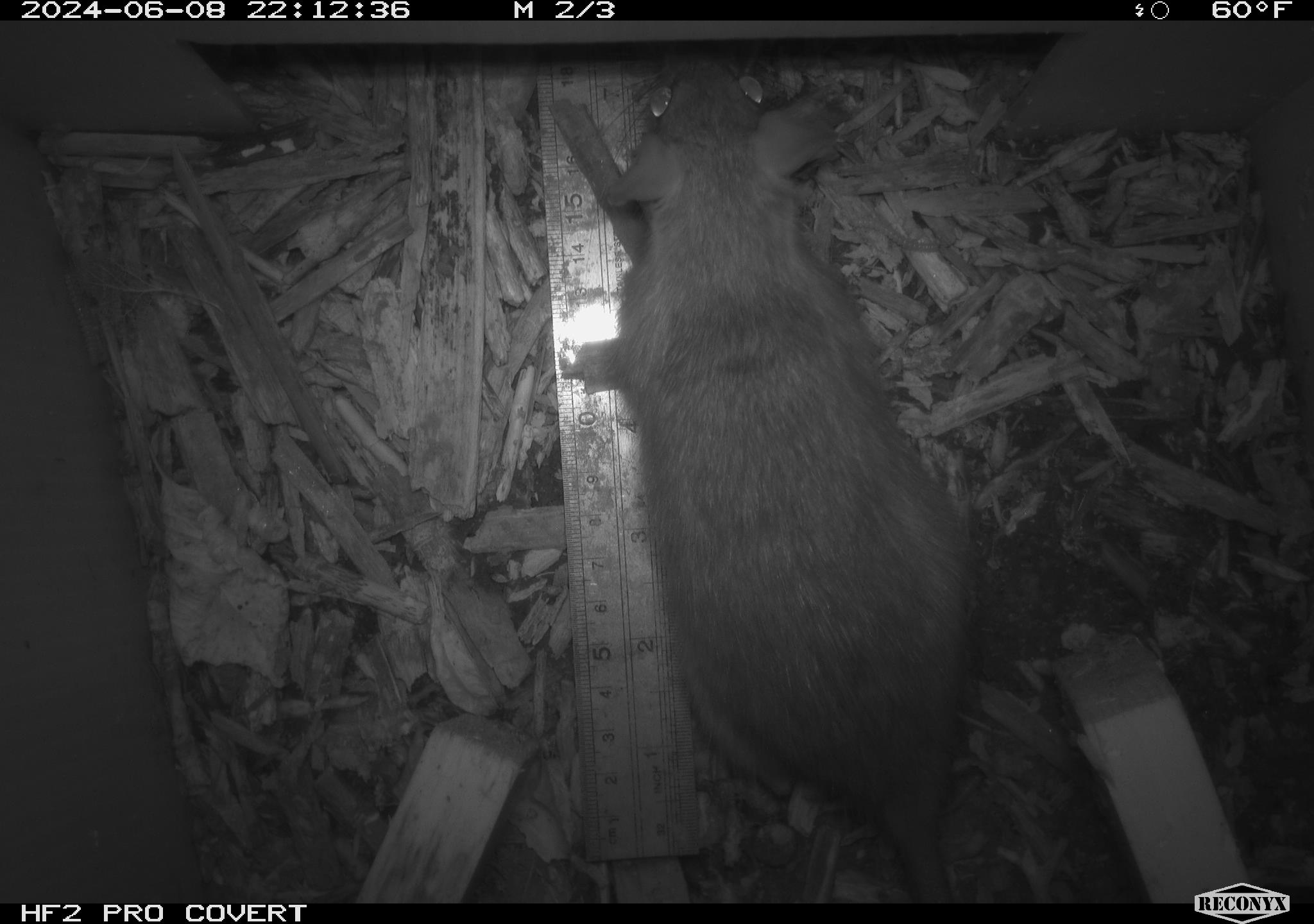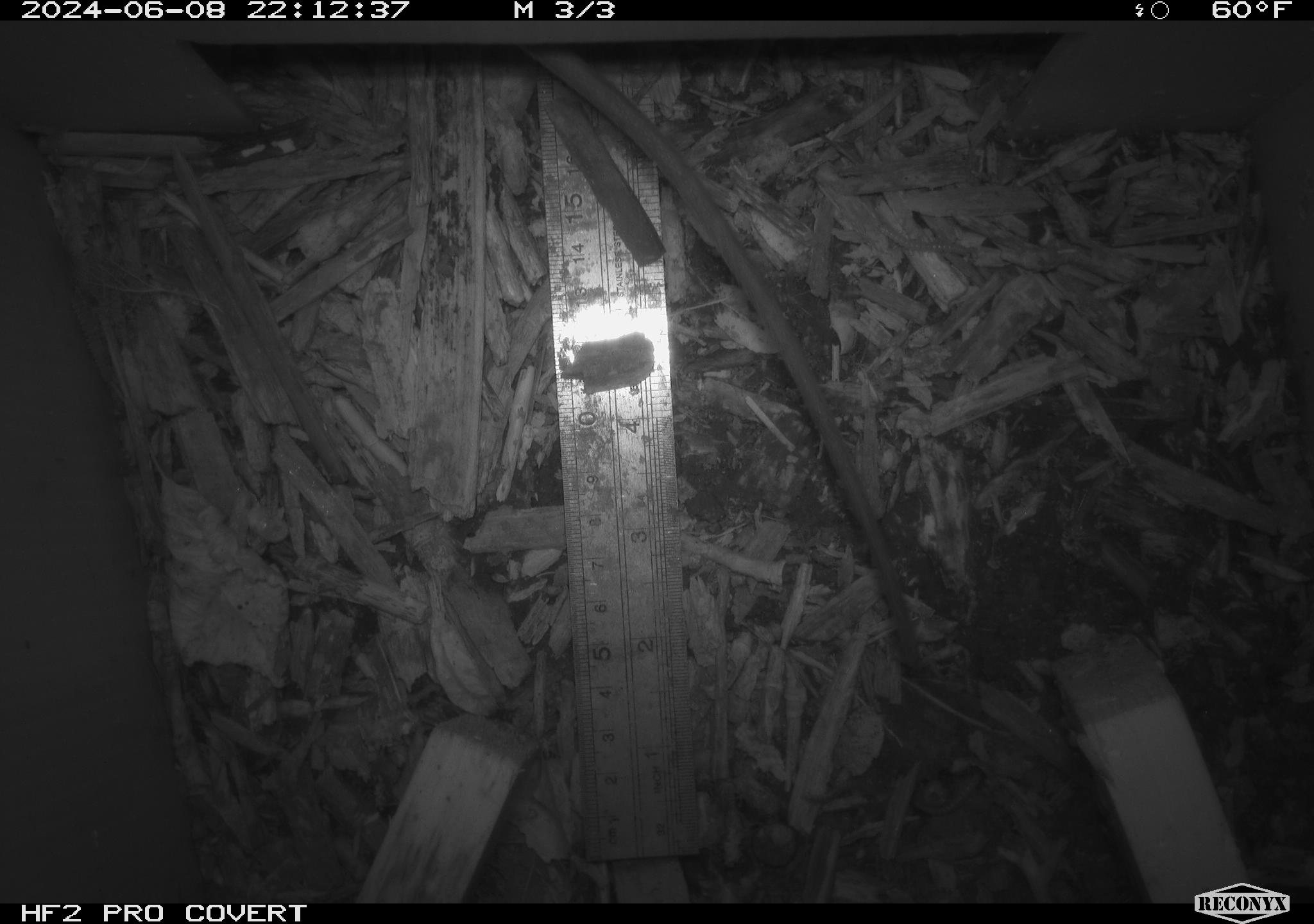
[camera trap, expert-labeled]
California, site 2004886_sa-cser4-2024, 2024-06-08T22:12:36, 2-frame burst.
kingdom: Animalia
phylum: Chordata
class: Mammalia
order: Rodentia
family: Muridae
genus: Rattus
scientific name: Rattus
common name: rat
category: rattus species